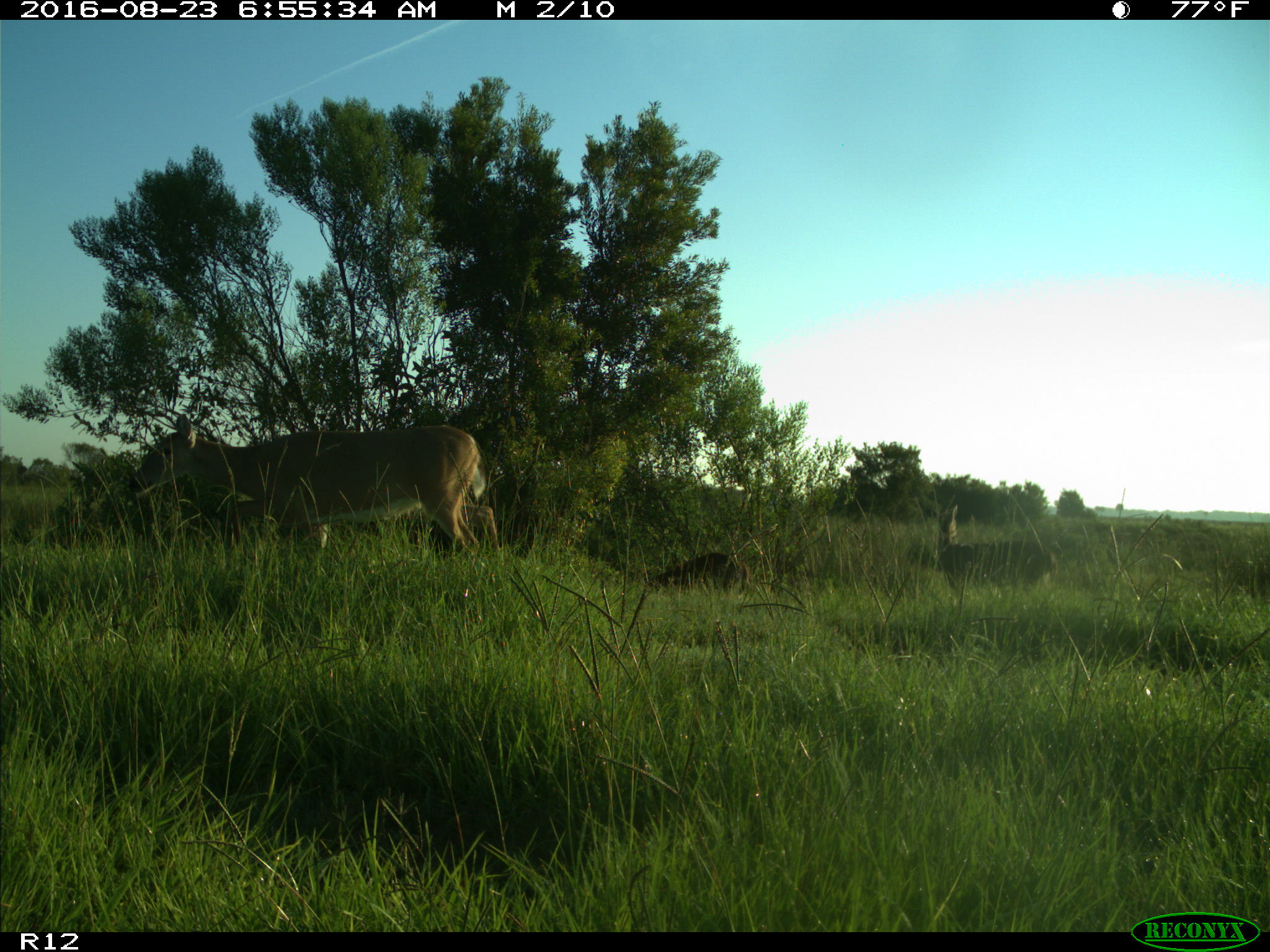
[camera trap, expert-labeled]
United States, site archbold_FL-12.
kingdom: Animalia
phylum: Chordata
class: Mammalia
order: Artiodactyla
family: Cervidae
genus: Odocoileus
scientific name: Odocoileus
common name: deer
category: unidentified deer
Unidentified deer (deer) (Odocoileus).